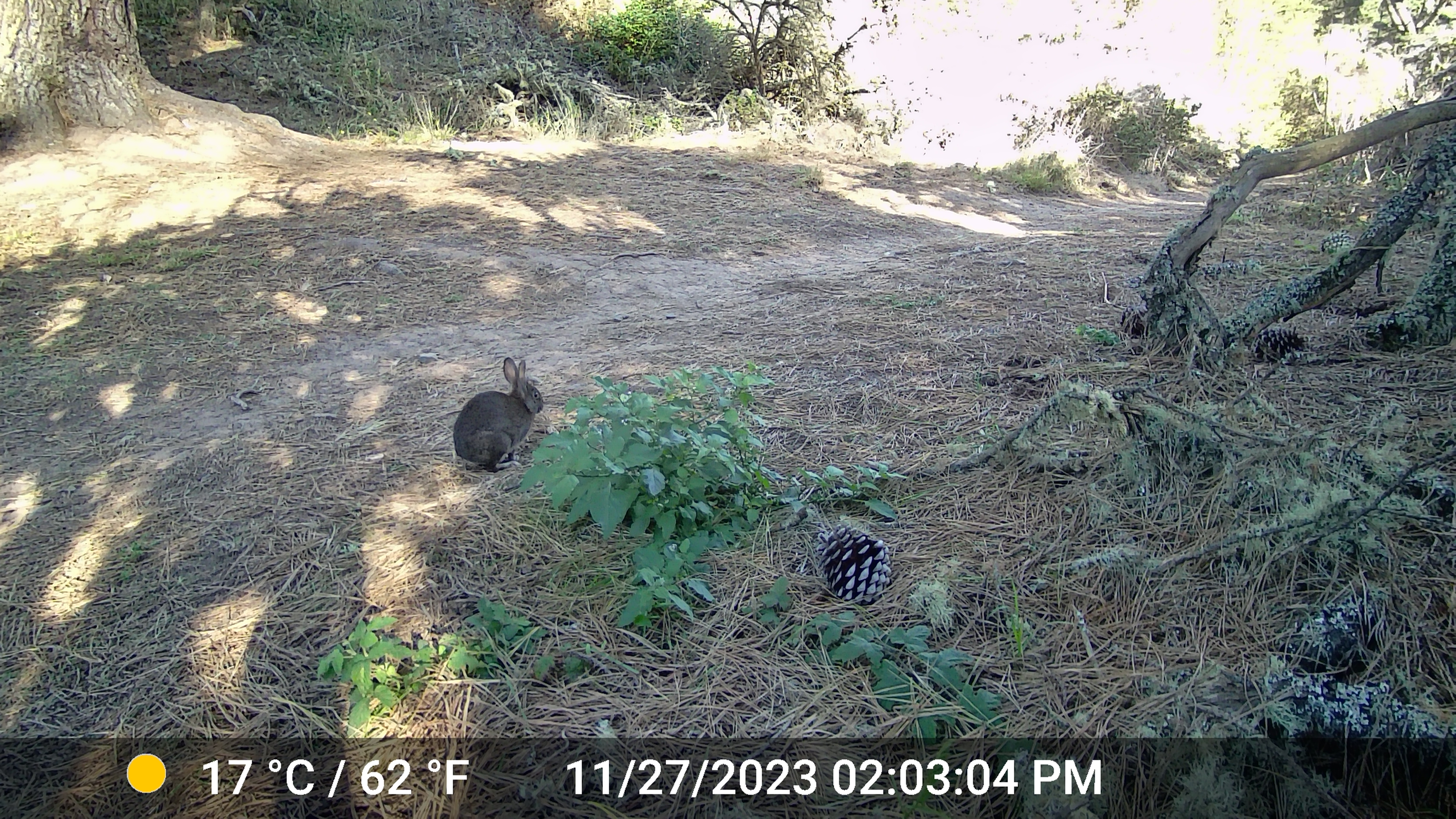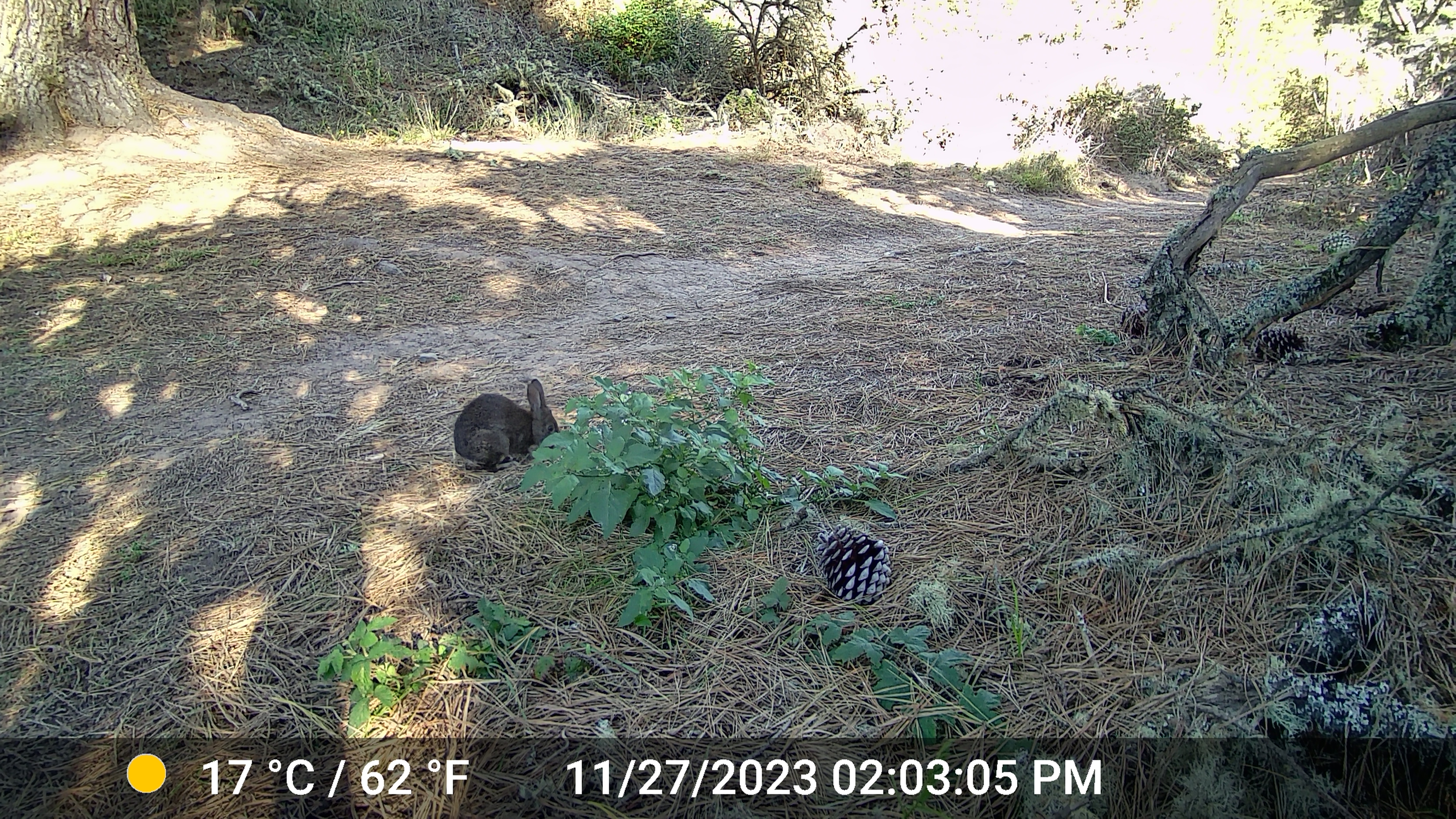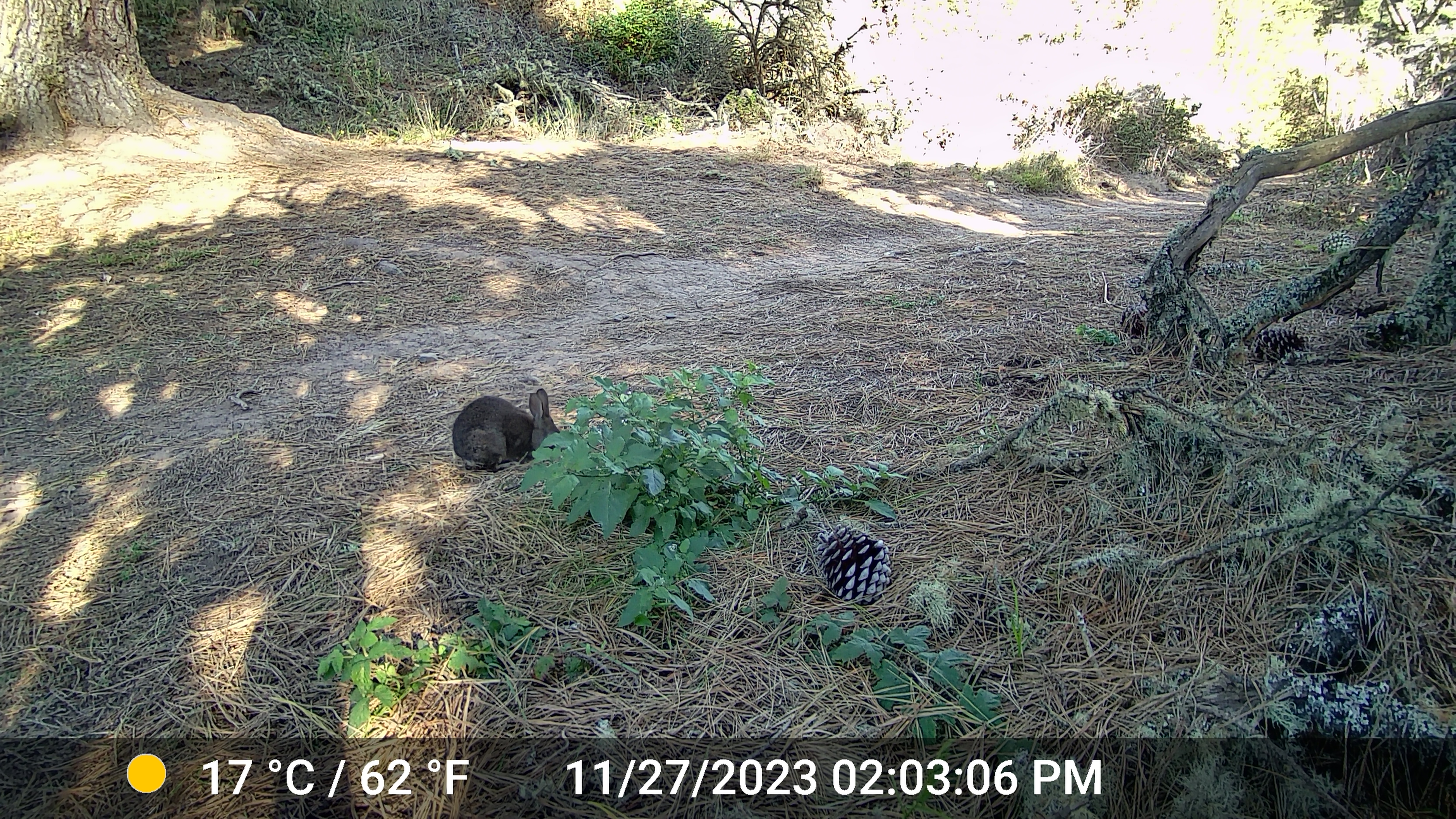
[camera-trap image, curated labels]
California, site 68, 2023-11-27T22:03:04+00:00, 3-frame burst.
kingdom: Animalia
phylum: Chordata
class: Mammalia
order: Lagomorpha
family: Leporidae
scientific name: Leporidae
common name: rabbit